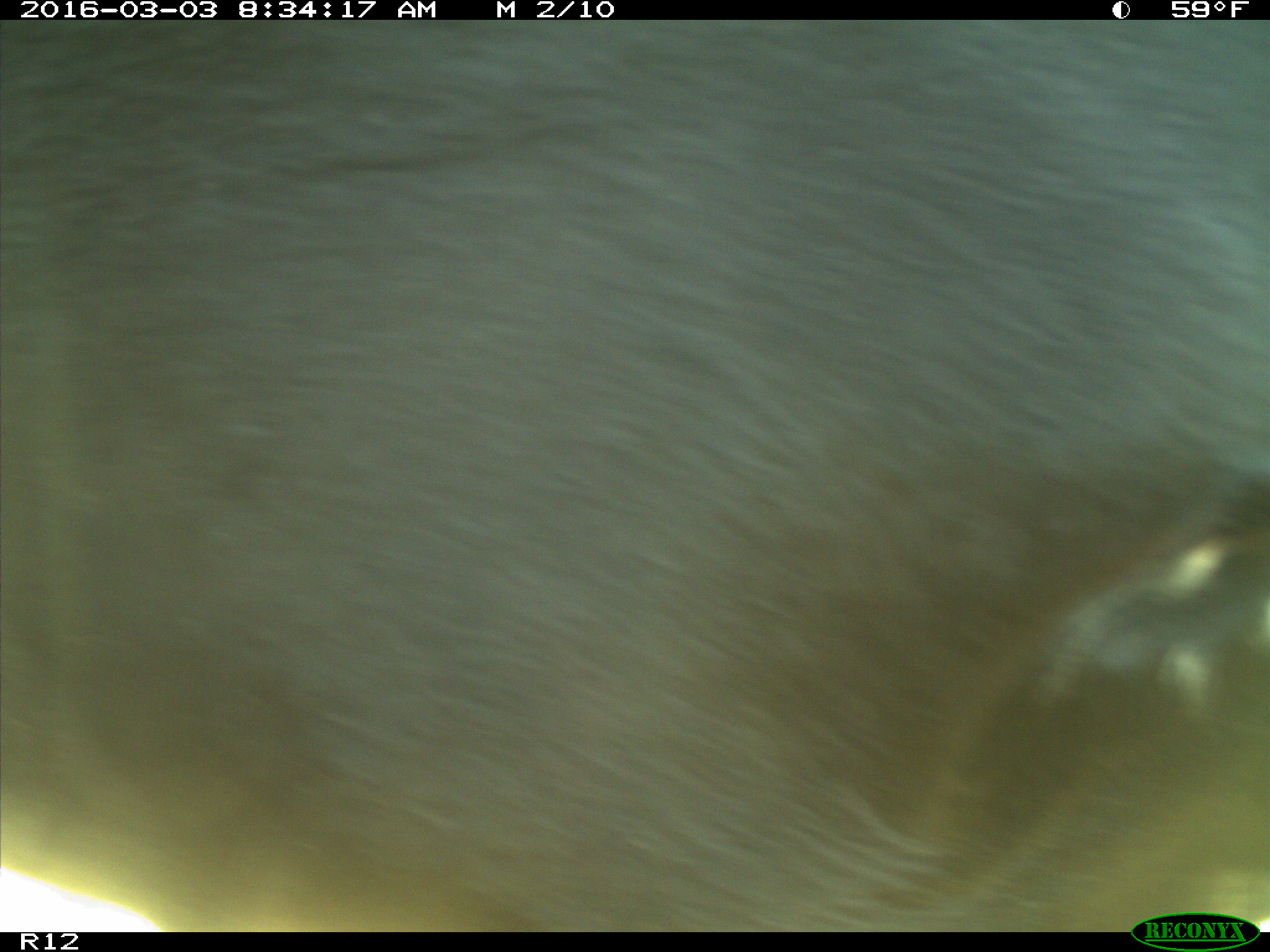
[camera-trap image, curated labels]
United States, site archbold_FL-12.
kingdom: Animalia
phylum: Chordata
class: Mammalia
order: Artiodactyla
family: Bovidae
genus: Bos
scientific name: Bos taurus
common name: domestic cow